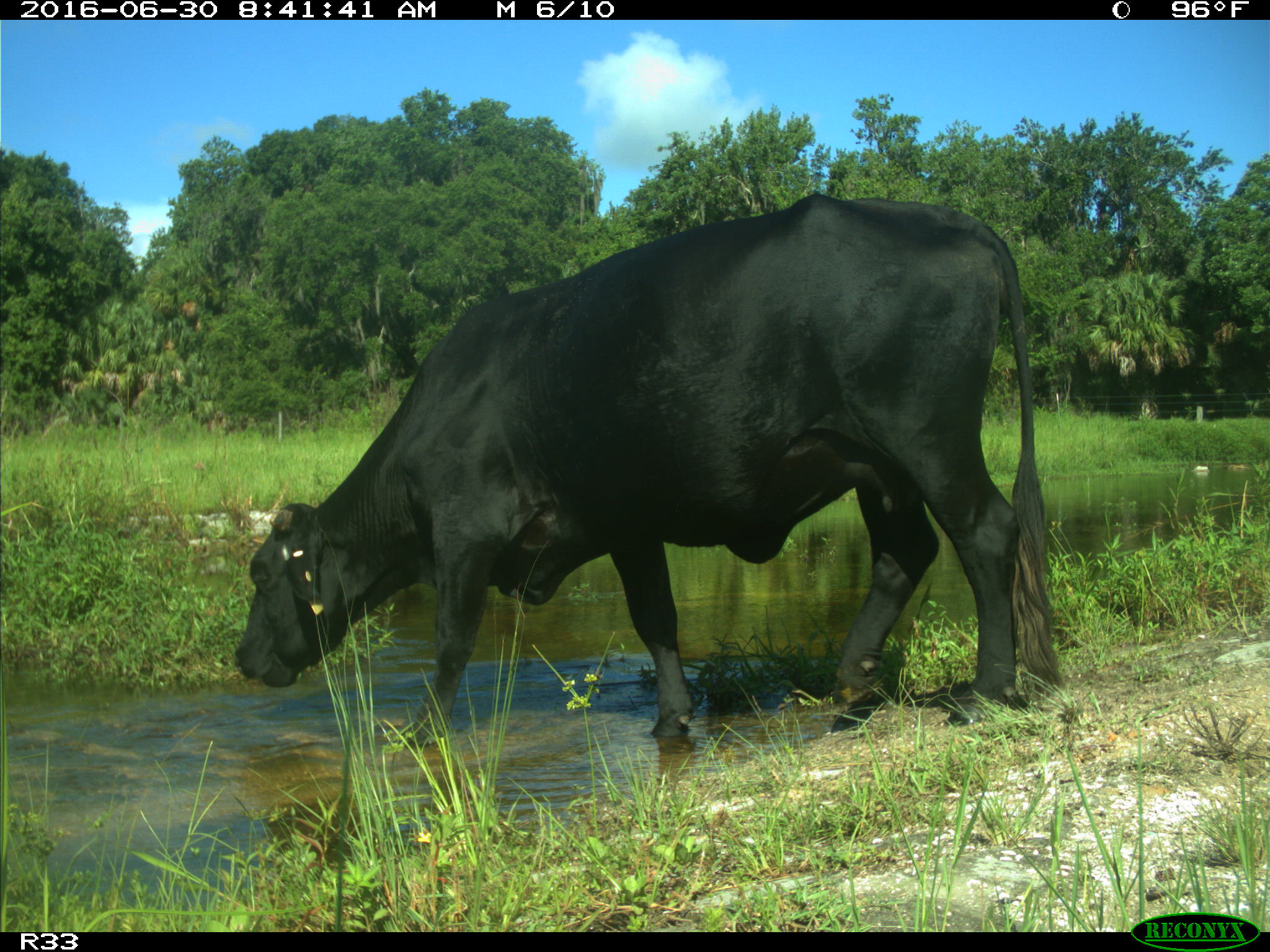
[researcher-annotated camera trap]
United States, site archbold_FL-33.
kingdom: Animalia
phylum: Chordata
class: Mammalia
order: Artiodactyla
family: Bovidae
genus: Bos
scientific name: Bos taurus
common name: domestic cow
Bos taurus (domestic cow).